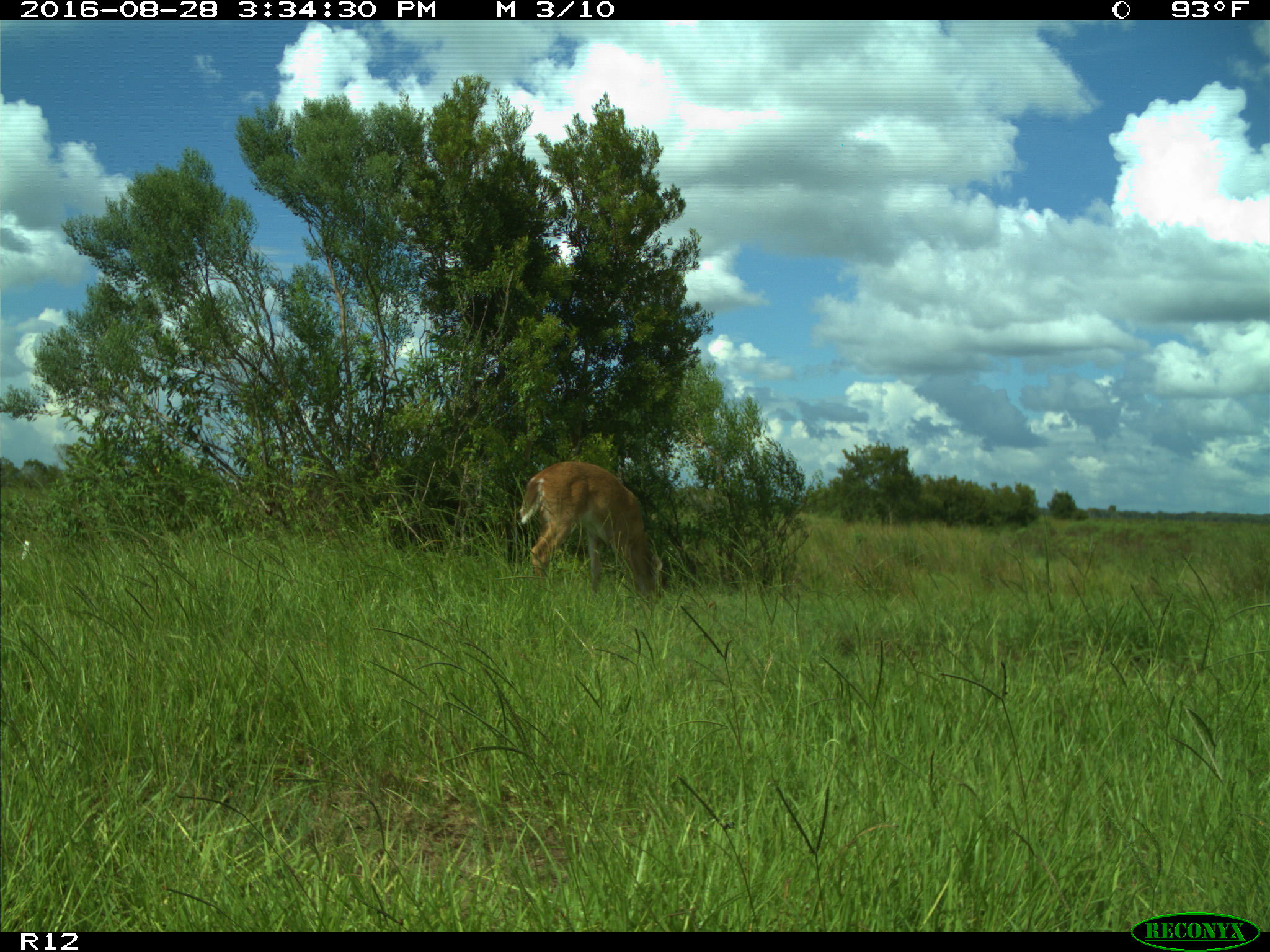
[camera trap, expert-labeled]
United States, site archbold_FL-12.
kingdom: Animalia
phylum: Chordata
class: Mammalia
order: Artiodactyla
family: Cervidae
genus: Odocoileus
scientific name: Odocoileus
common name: deer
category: unidentified deer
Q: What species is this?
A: Unidentified deer (deer) (Odocoileus).